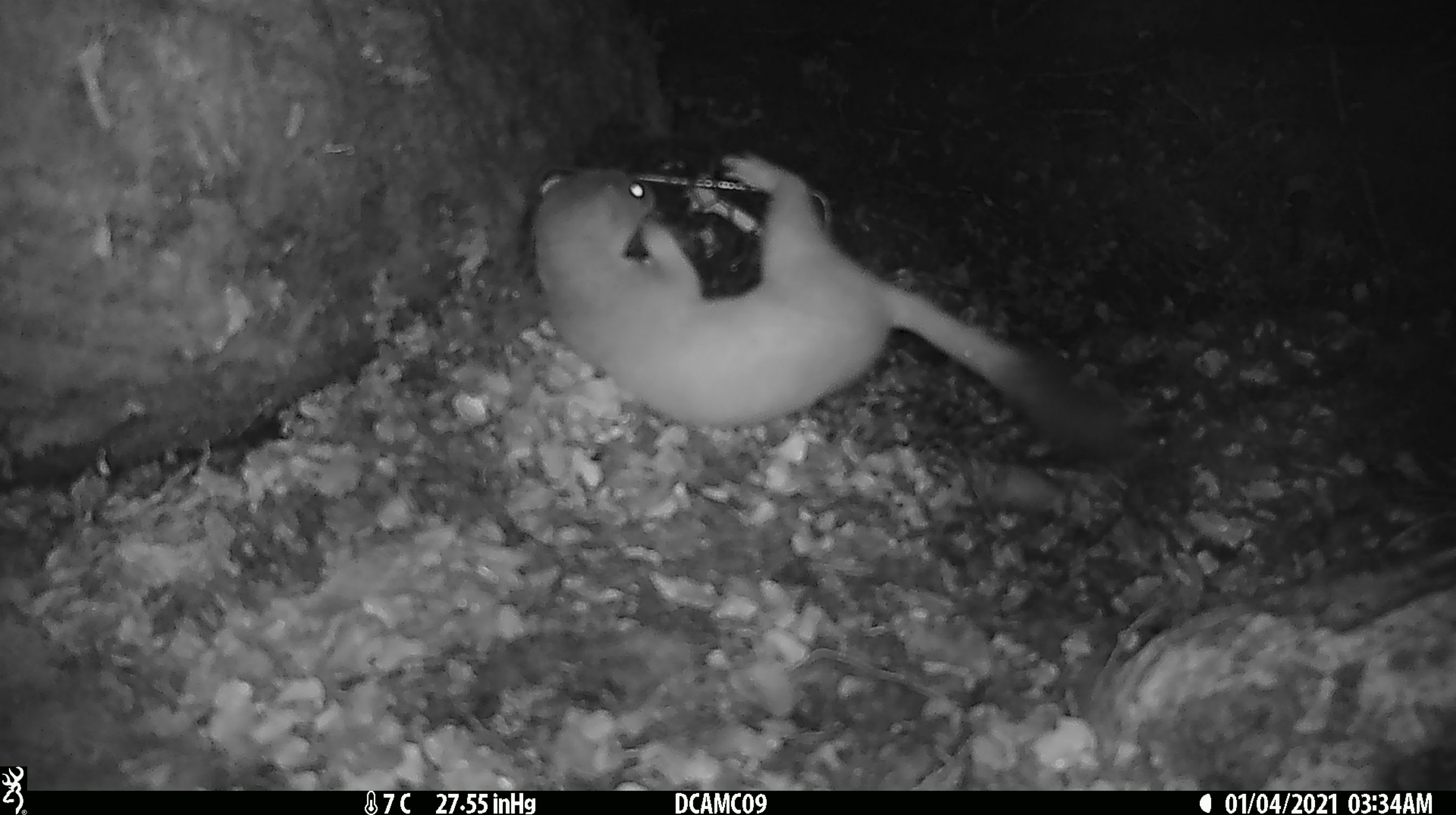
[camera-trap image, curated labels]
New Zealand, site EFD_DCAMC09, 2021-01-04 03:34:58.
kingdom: Animalia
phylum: Chordata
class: Mammalia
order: Carnivora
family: Mustelidae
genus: Mustela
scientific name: Mustela erminea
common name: stoat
Stoat (Mustela erminea).